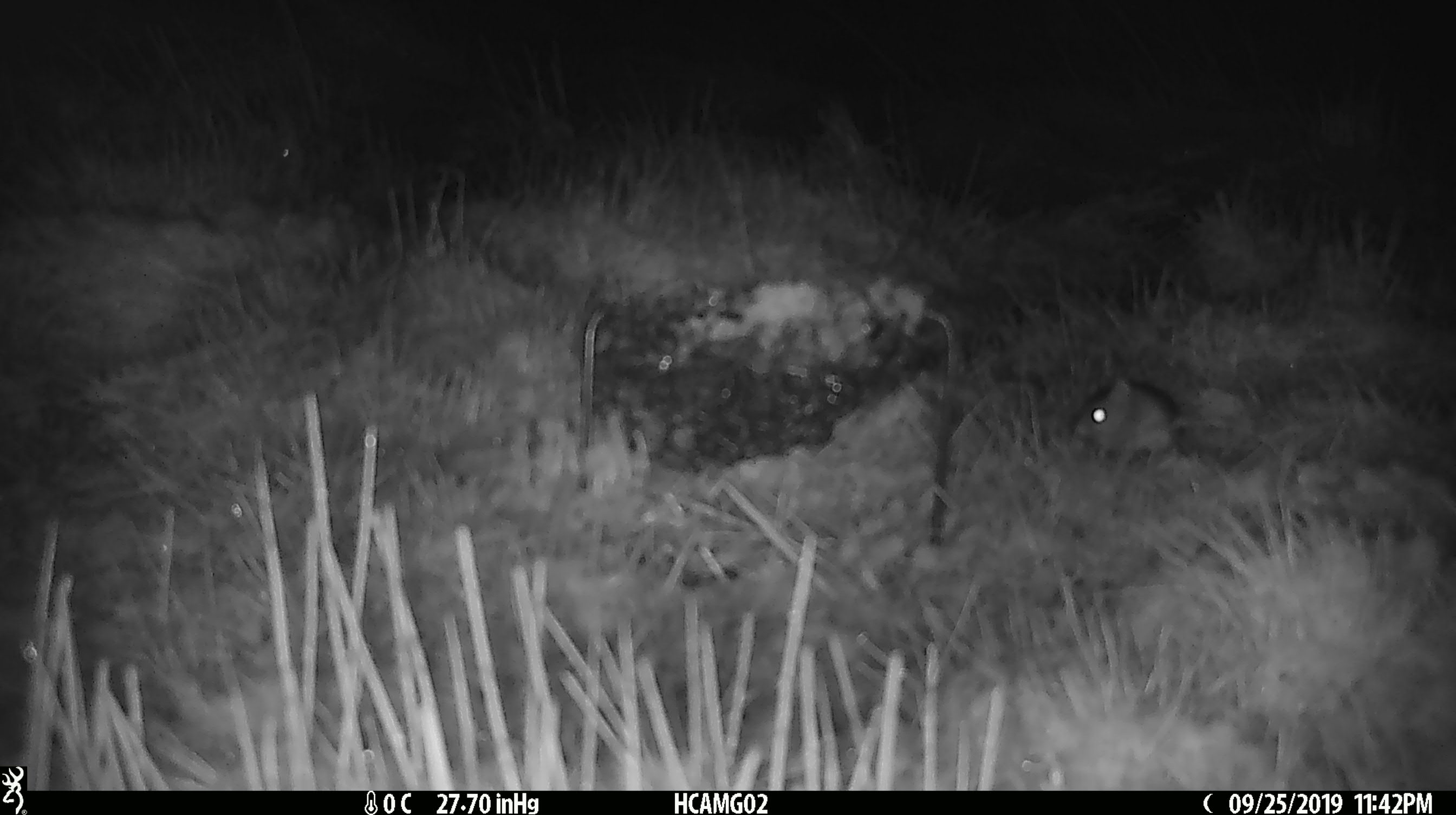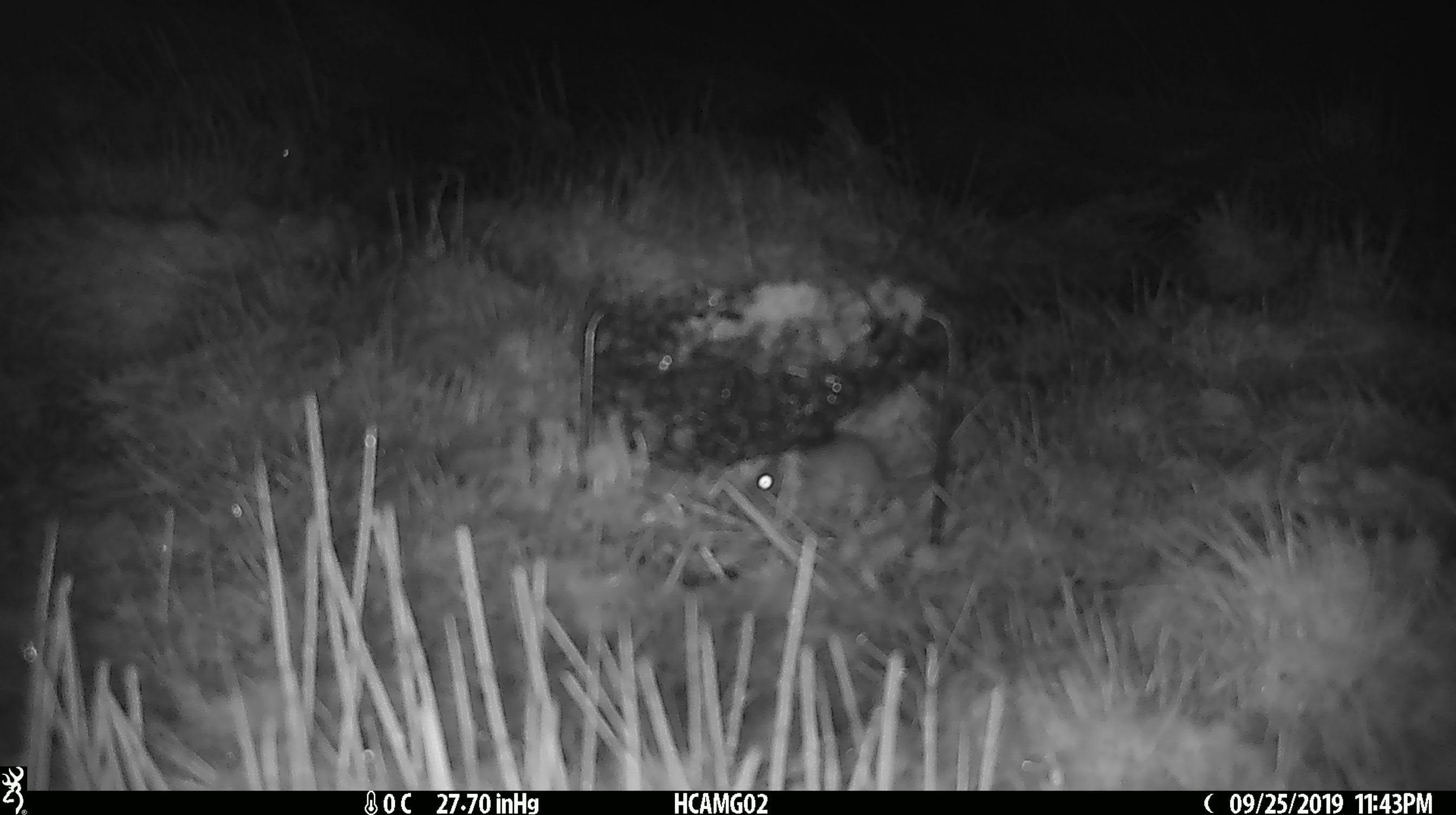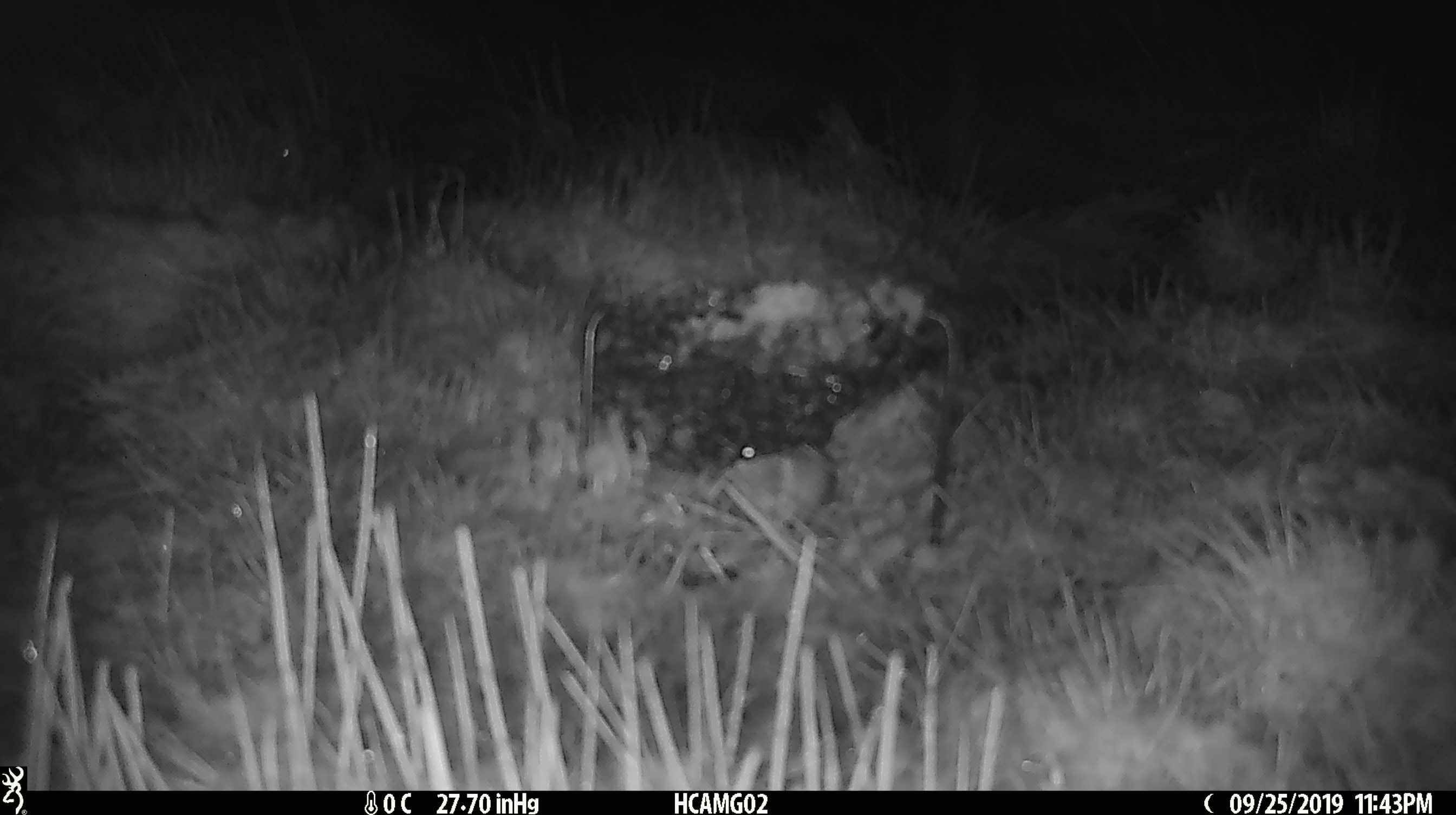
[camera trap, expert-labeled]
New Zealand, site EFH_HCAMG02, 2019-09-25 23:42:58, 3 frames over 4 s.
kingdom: Animalia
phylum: Chordata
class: Mammalia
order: Rodentia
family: Muridae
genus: Mus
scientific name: Mus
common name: mouse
Mouse (Mus).